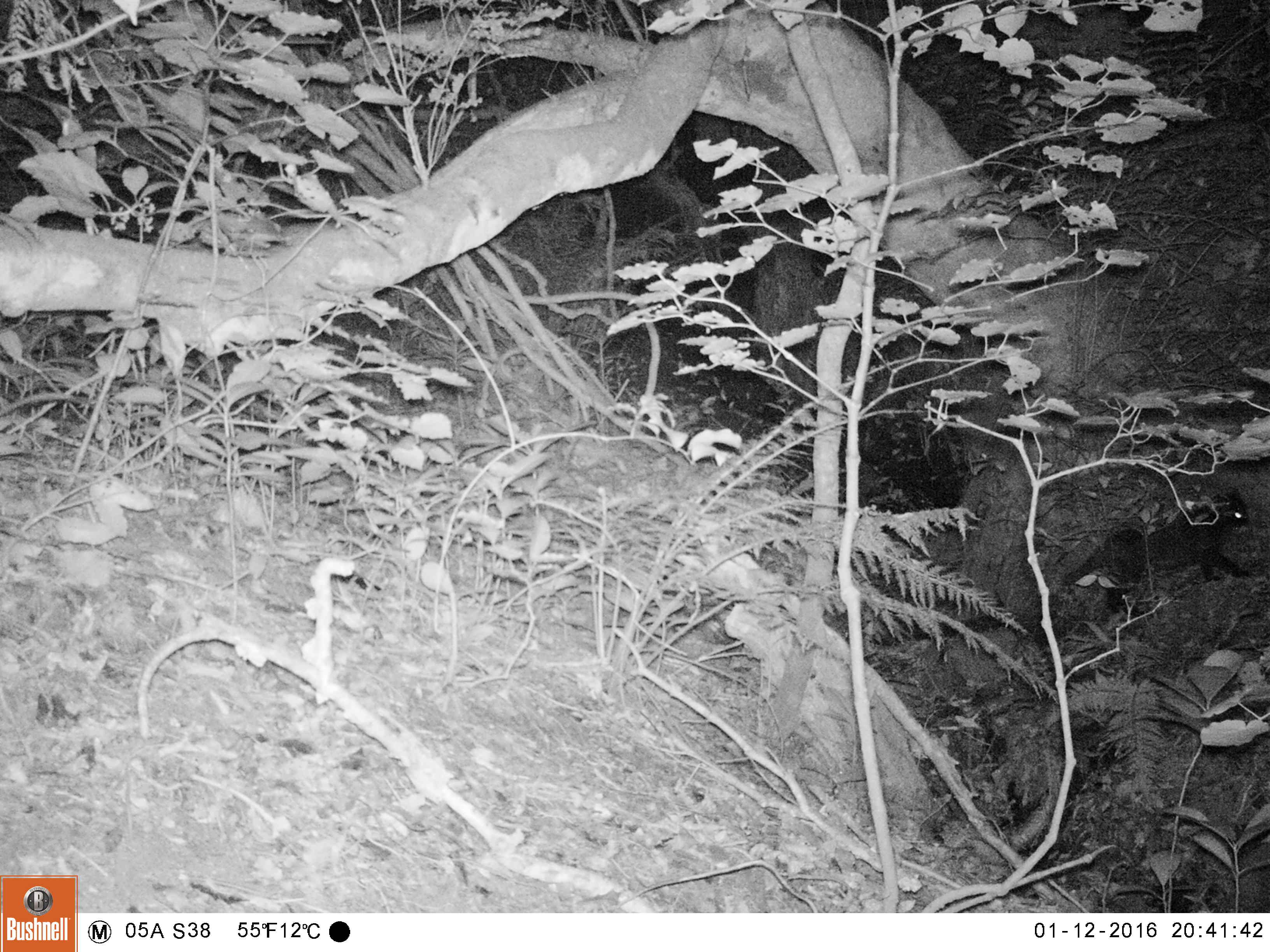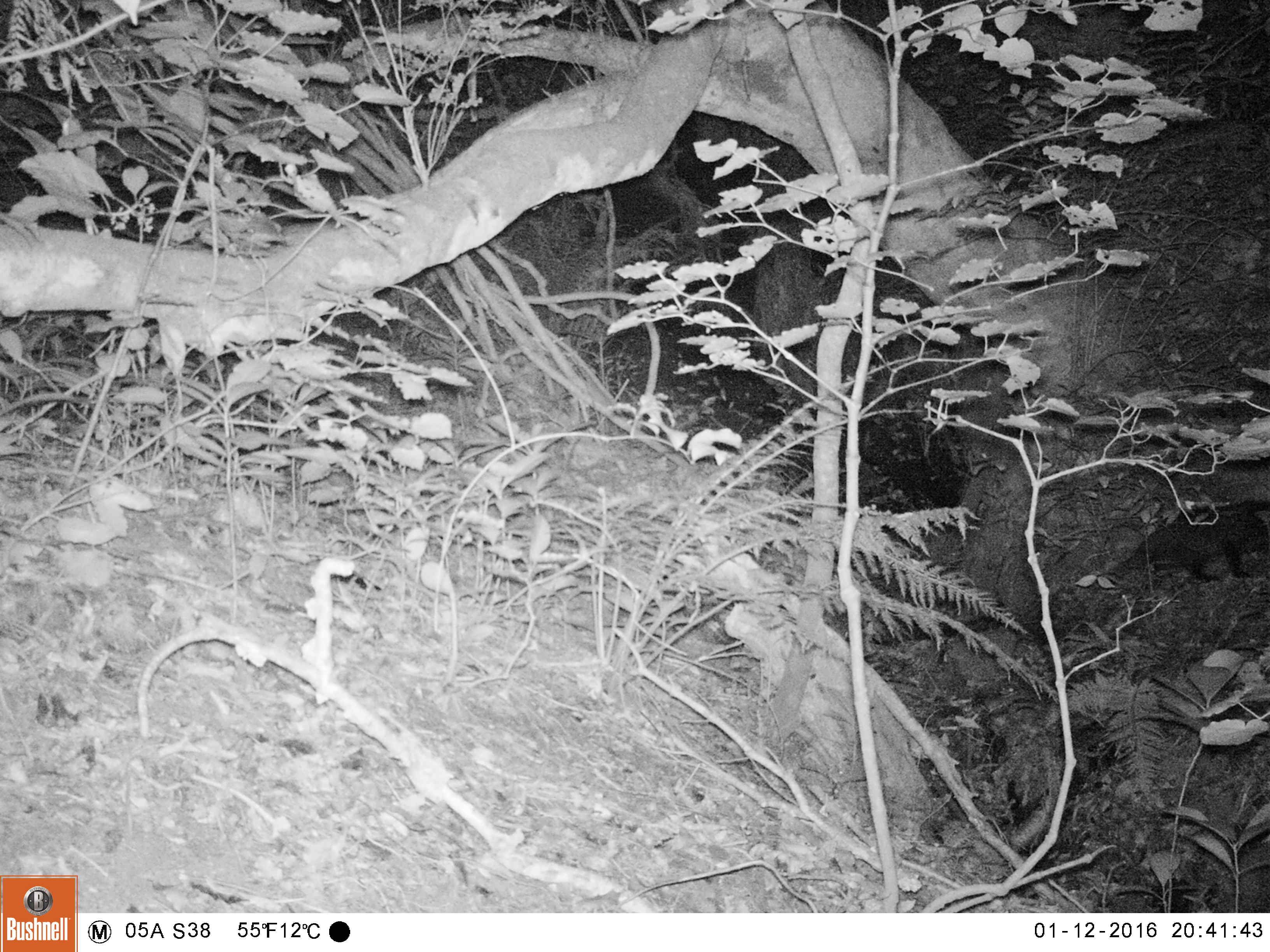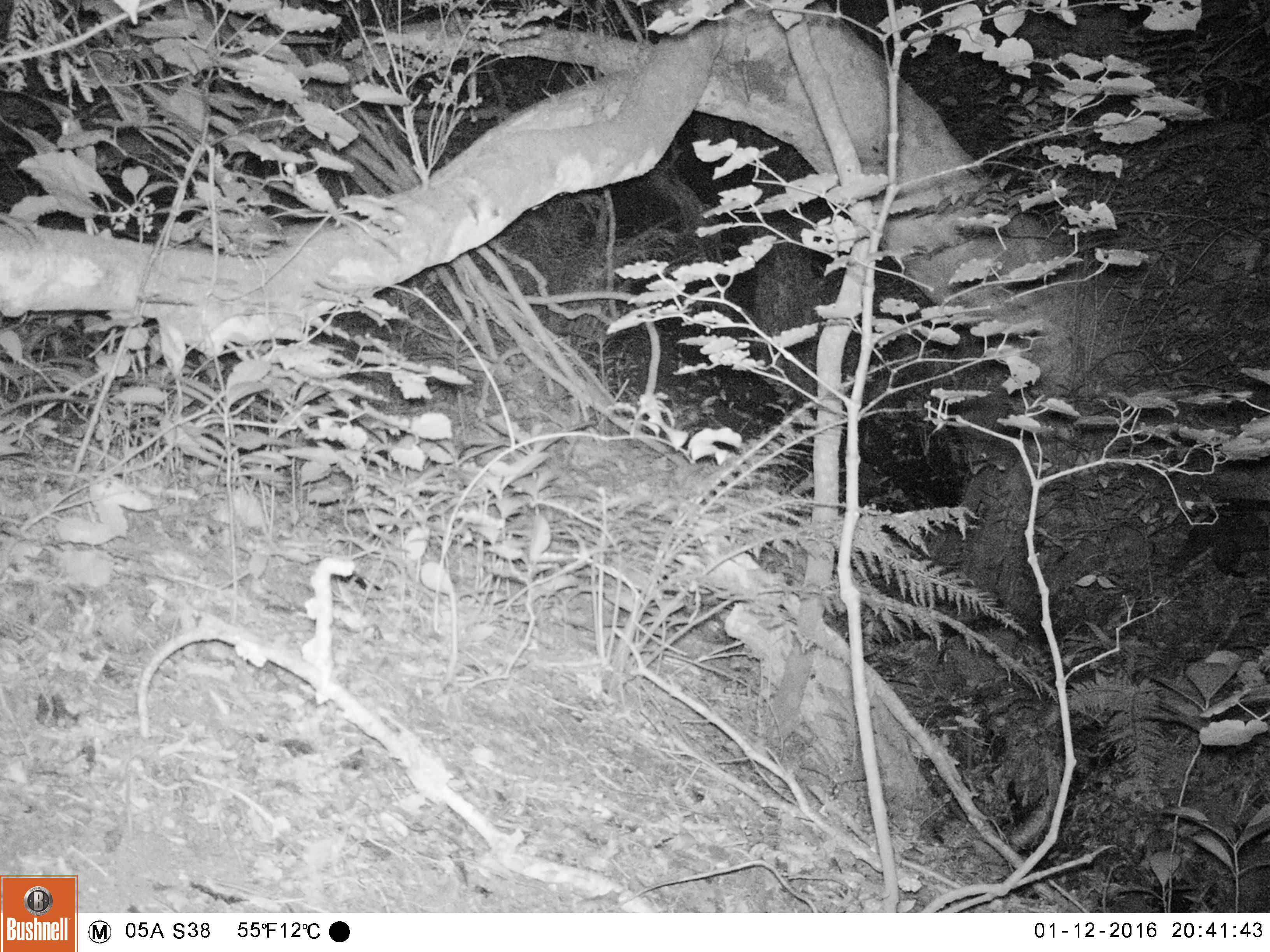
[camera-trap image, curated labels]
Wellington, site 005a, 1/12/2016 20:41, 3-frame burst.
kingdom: Animalia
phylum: Chordata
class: Mammalia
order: Carnivora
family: Felidae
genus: Felis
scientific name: Felis catus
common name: cat